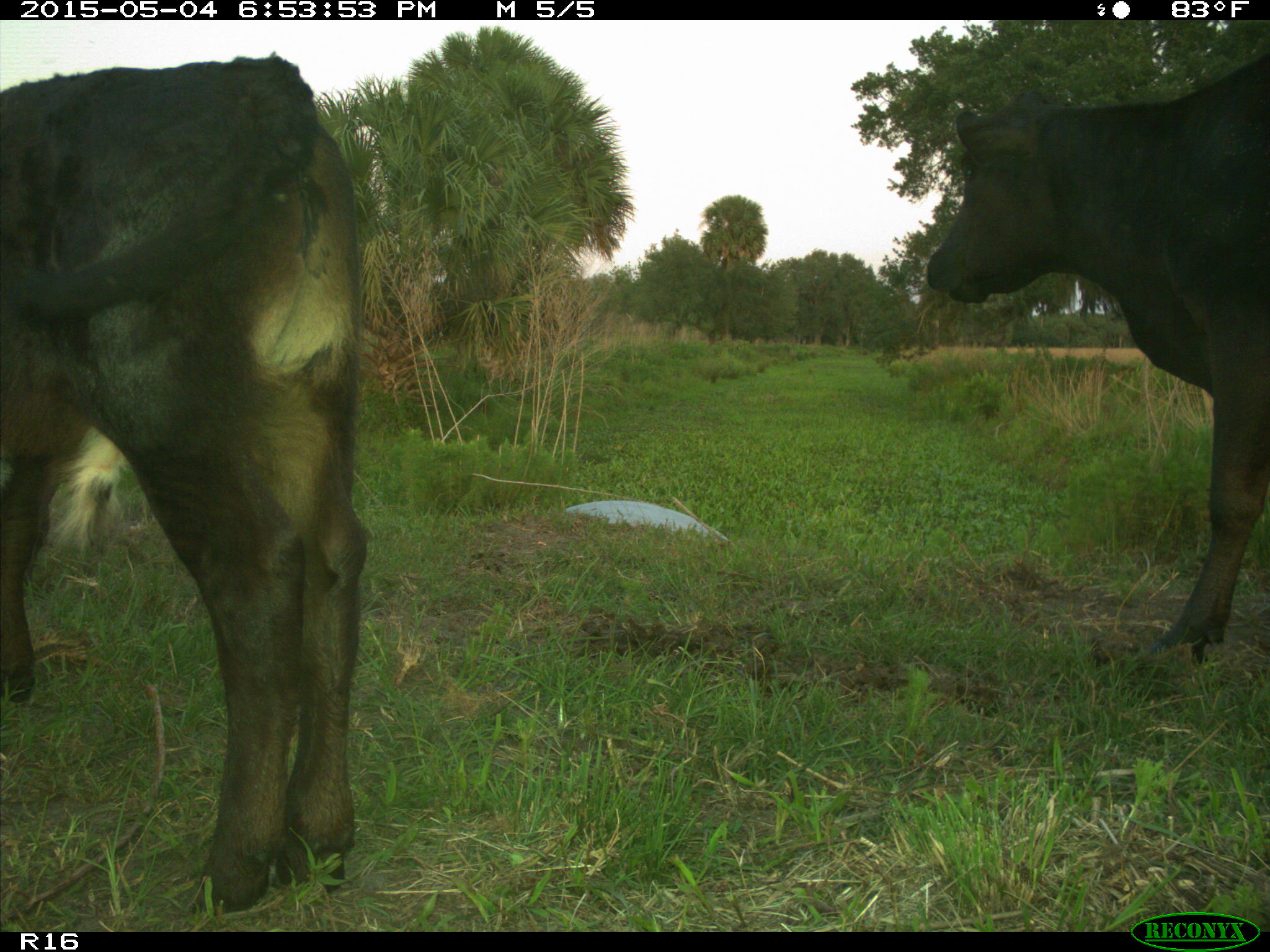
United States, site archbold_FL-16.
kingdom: Animalia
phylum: Chordata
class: Mammalia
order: Artiodactyla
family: Bovidae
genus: Bos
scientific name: Bos taurus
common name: domestic cow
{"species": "Bos taurus (domestic cow)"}